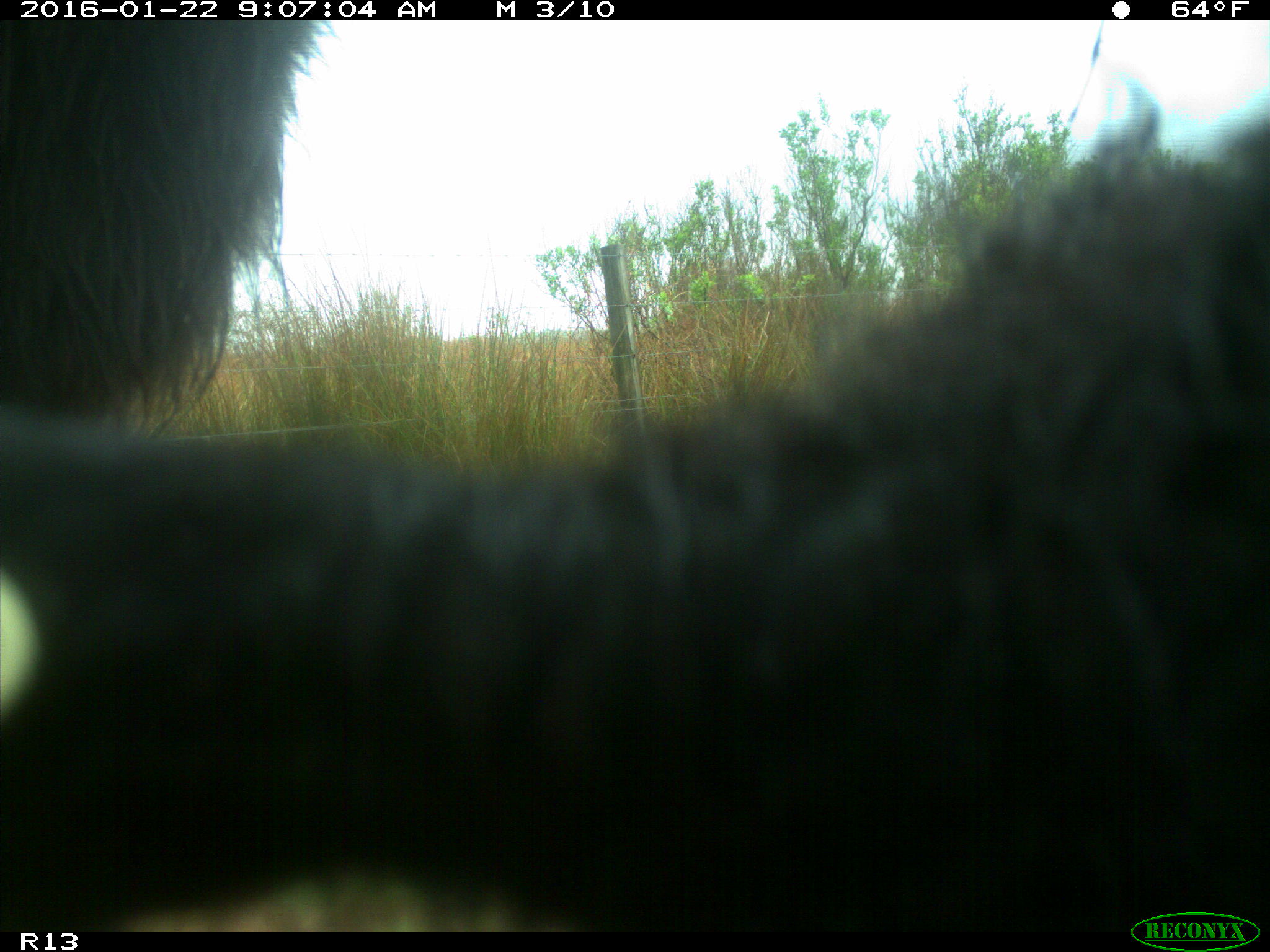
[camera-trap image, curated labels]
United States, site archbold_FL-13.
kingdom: Animalia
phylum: Chordata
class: Mammalia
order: Artiodactyla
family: Bovidae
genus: Bos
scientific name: Bos taurus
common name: domestic cow